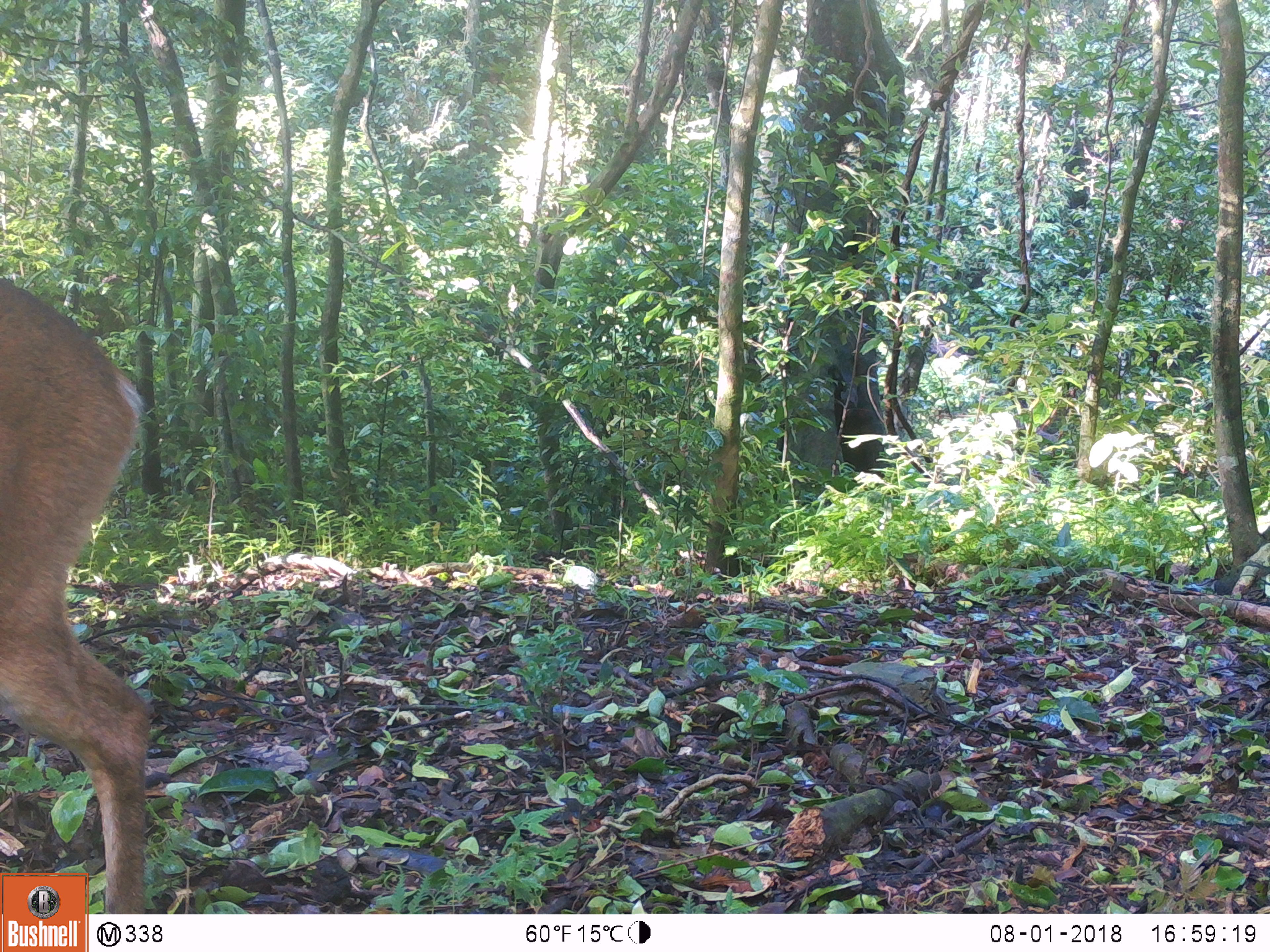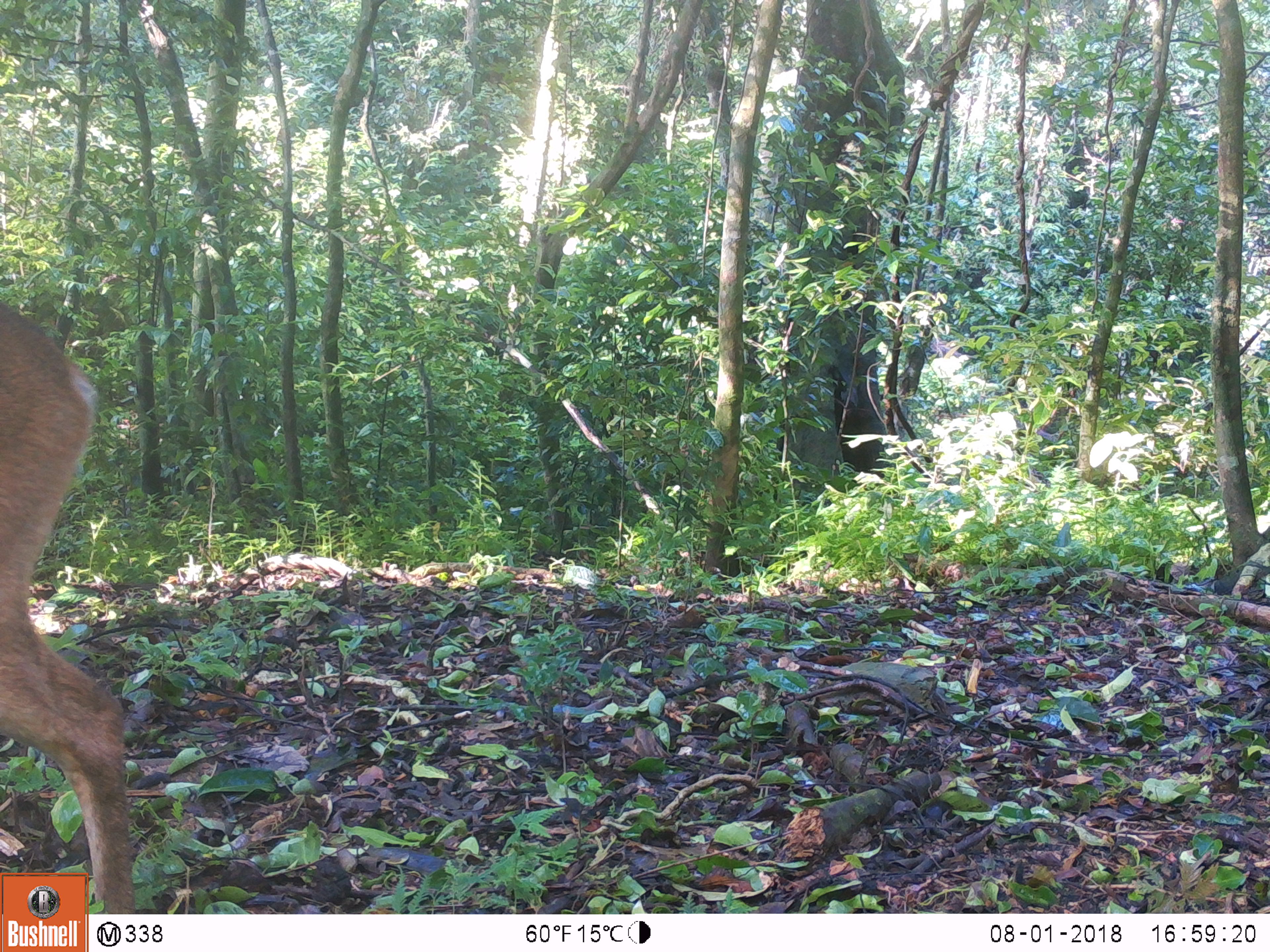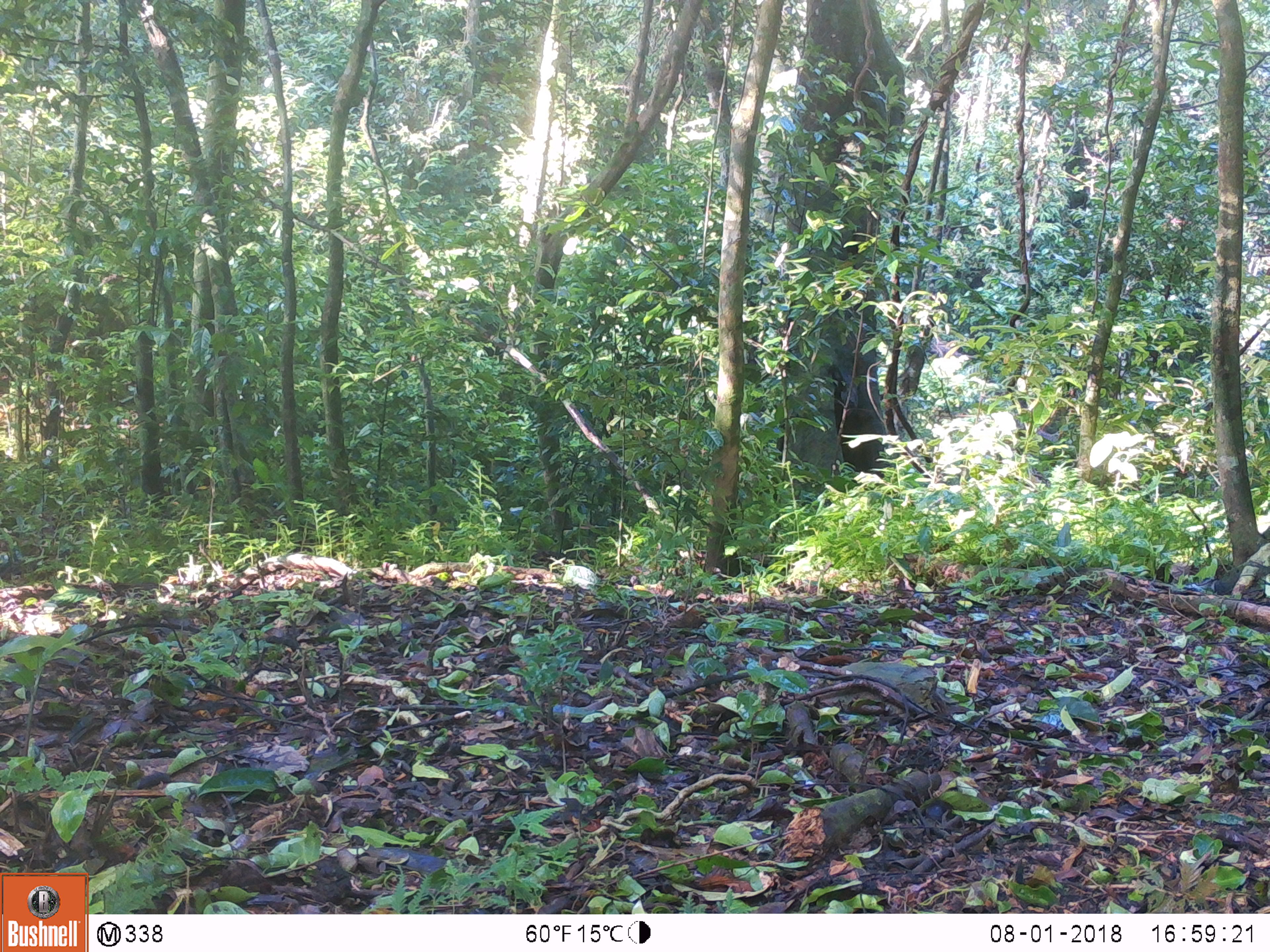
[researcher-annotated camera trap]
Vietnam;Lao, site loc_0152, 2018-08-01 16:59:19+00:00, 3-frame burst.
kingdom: Animalia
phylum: Chordata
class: Mammalia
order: Artiodactyla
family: Cervidae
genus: Muntiacus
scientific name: Muntiacus vuquangensis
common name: large-antlered muntjac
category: large antlered muntjac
Large antlered muntjac (large-antlered muntjac) (Muntiacus vuquangensis). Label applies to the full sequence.